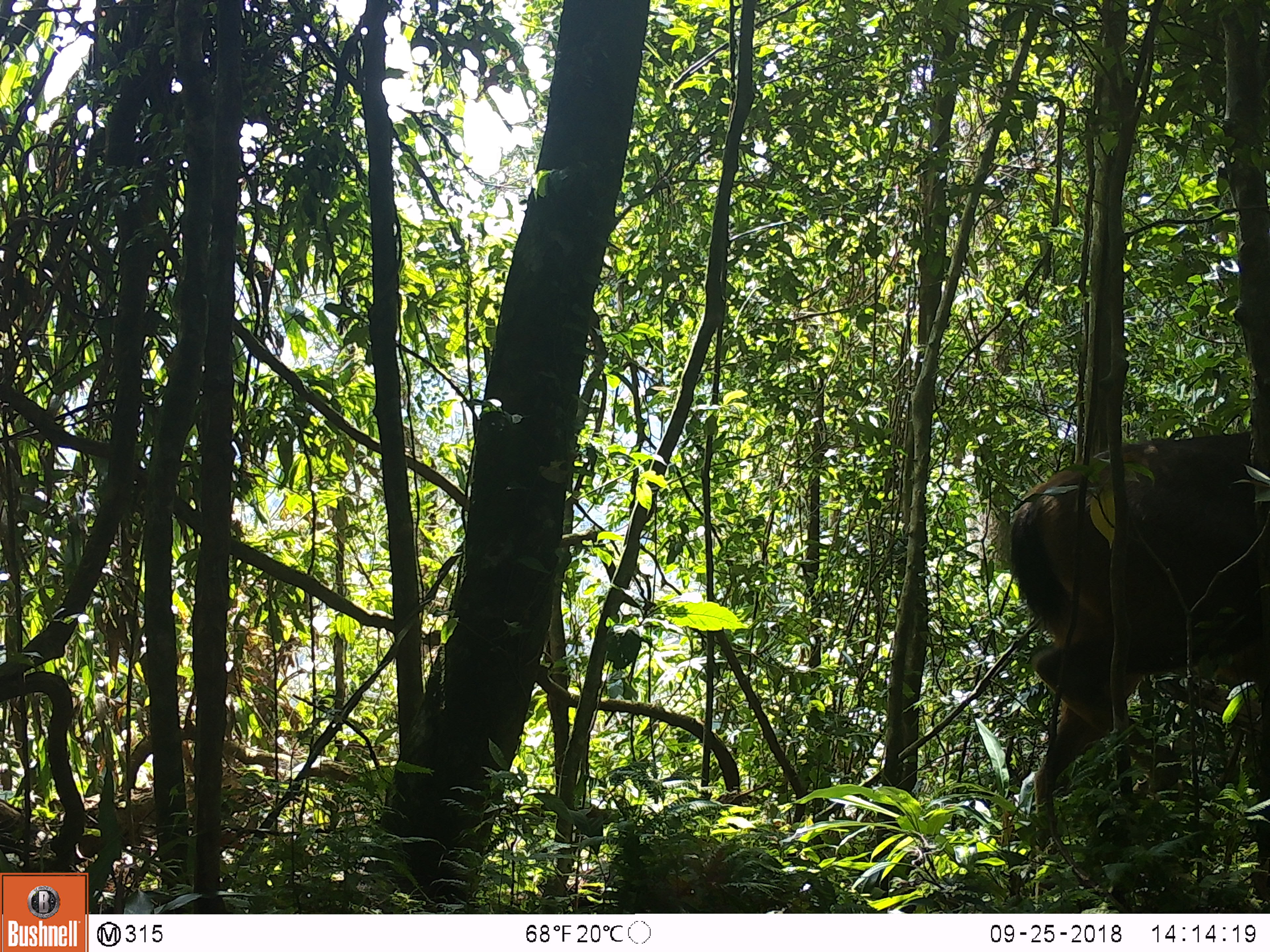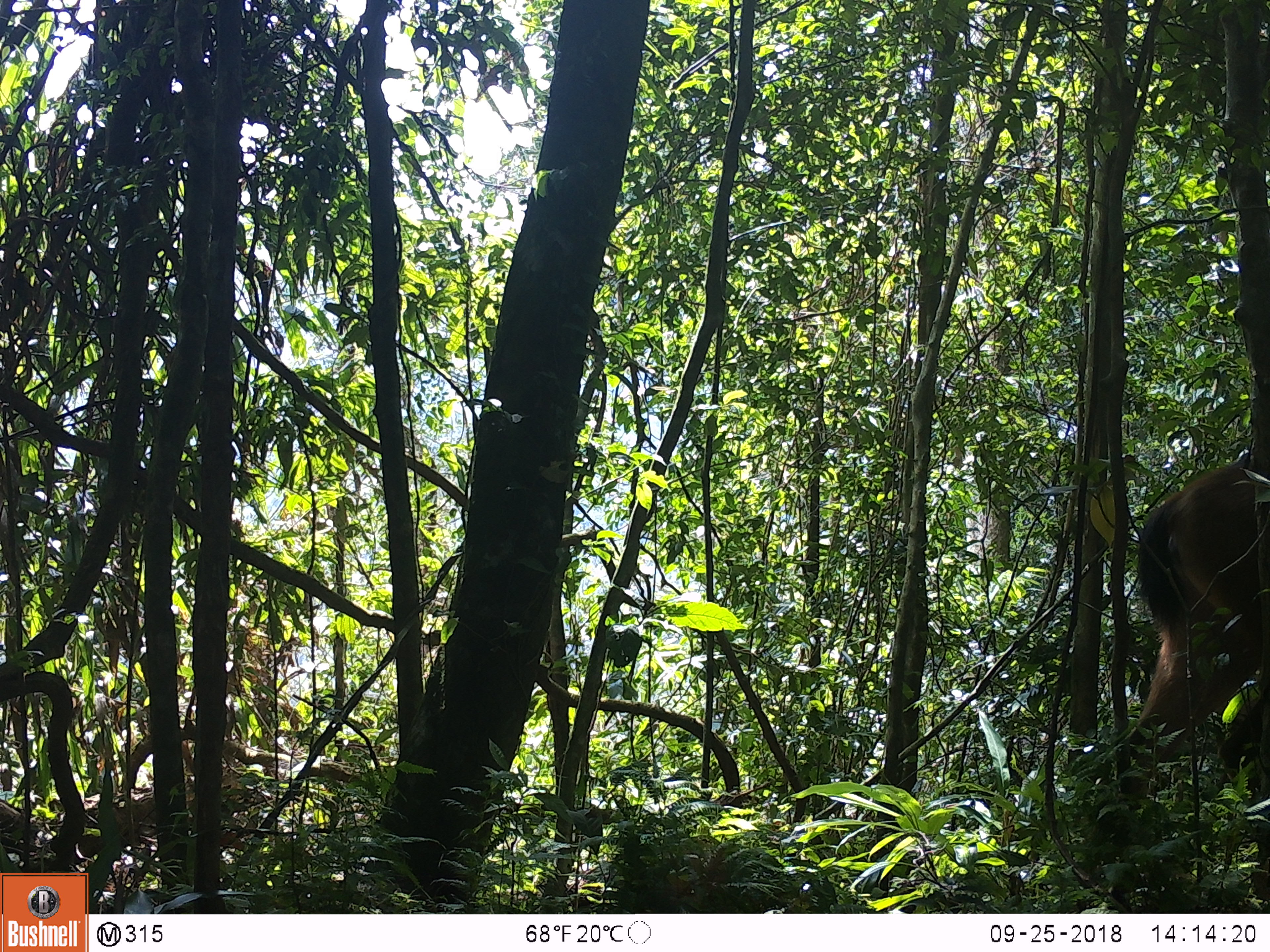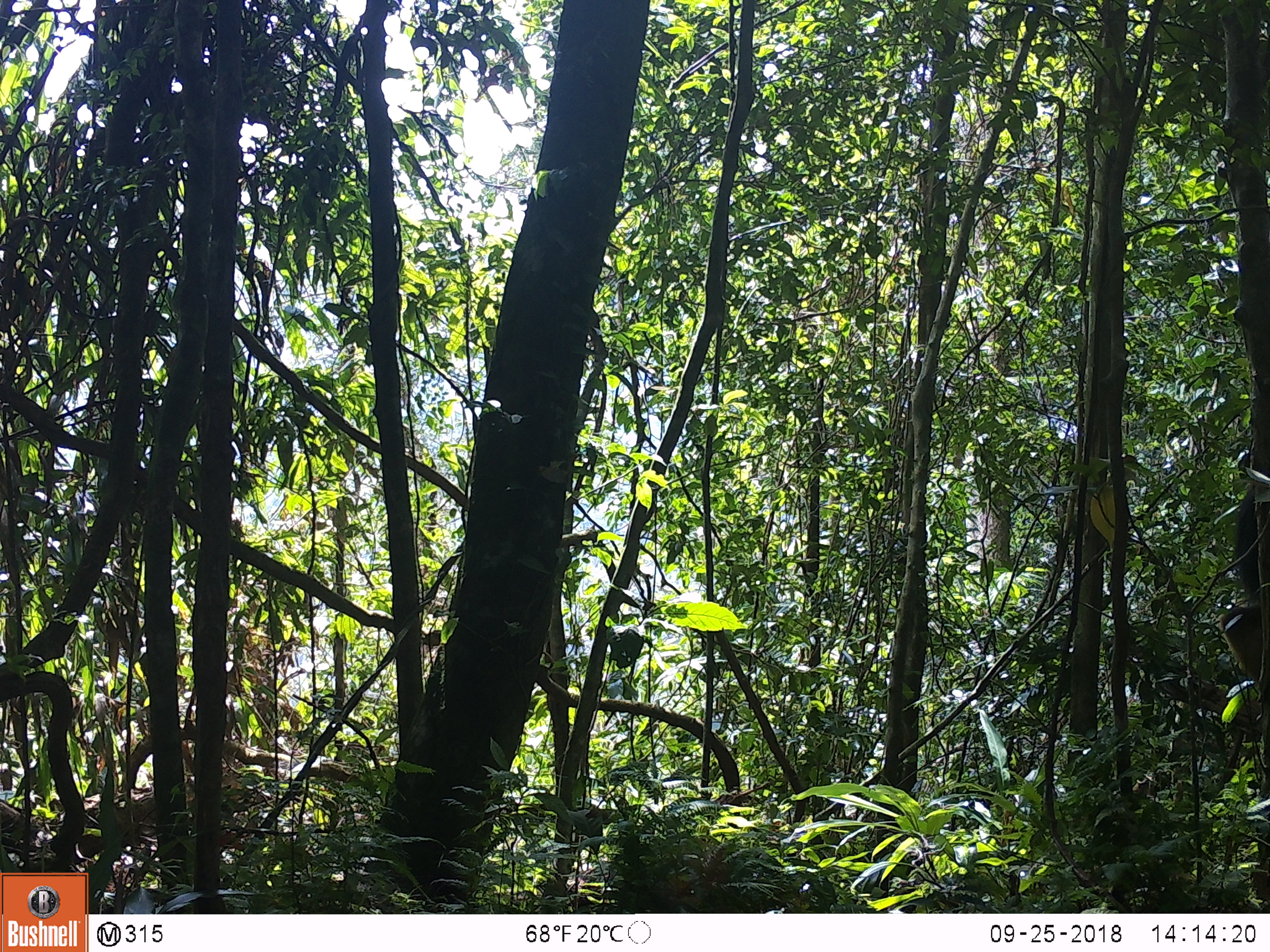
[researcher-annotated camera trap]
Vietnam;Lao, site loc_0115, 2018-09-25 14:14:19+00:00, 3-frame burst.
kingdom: Animalia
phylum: Chordata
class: Mammalia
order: Artiodactyla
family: Cervidae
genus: Rusa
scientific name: Rusa unicolor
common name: sambar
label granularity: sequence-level